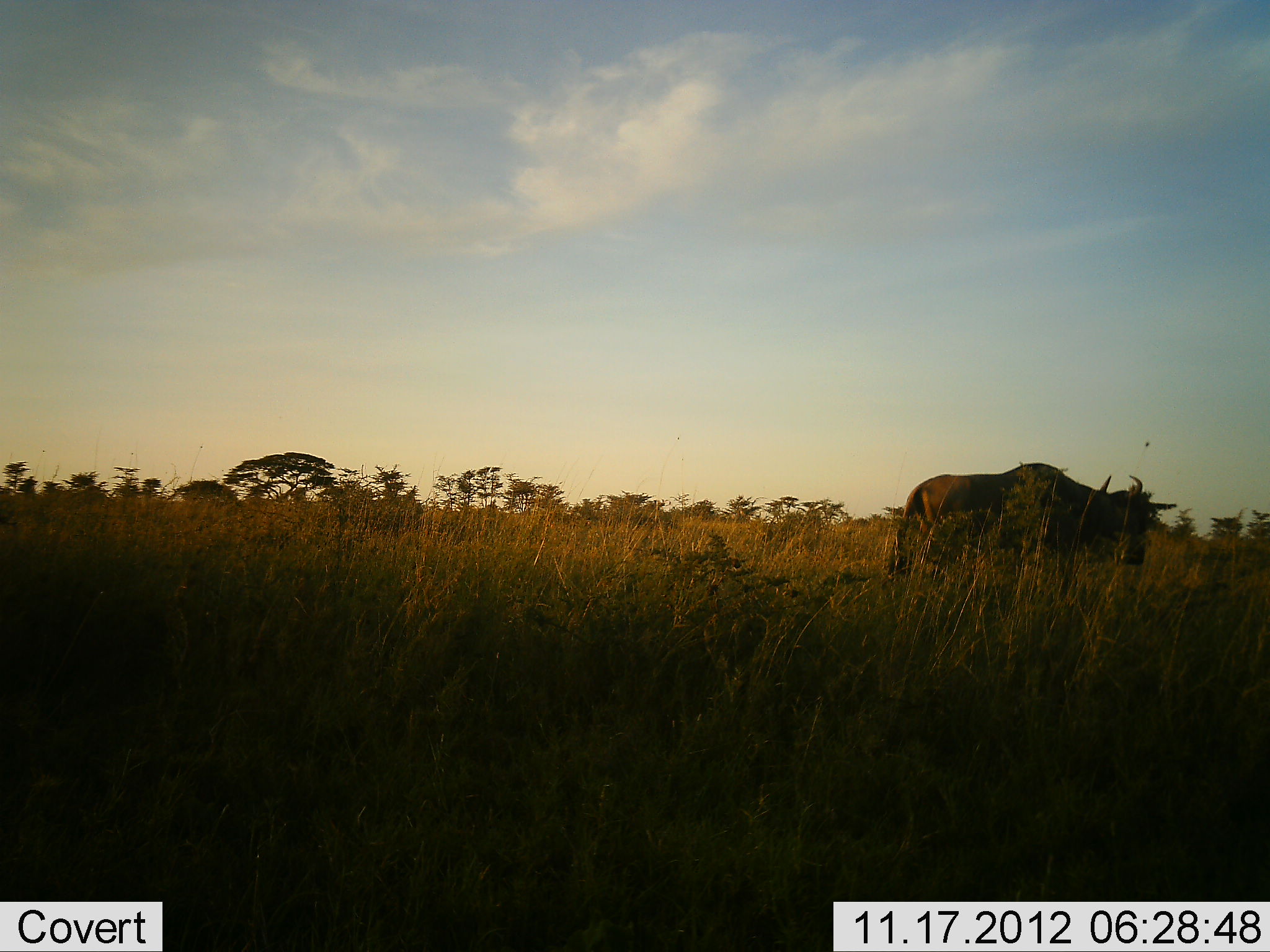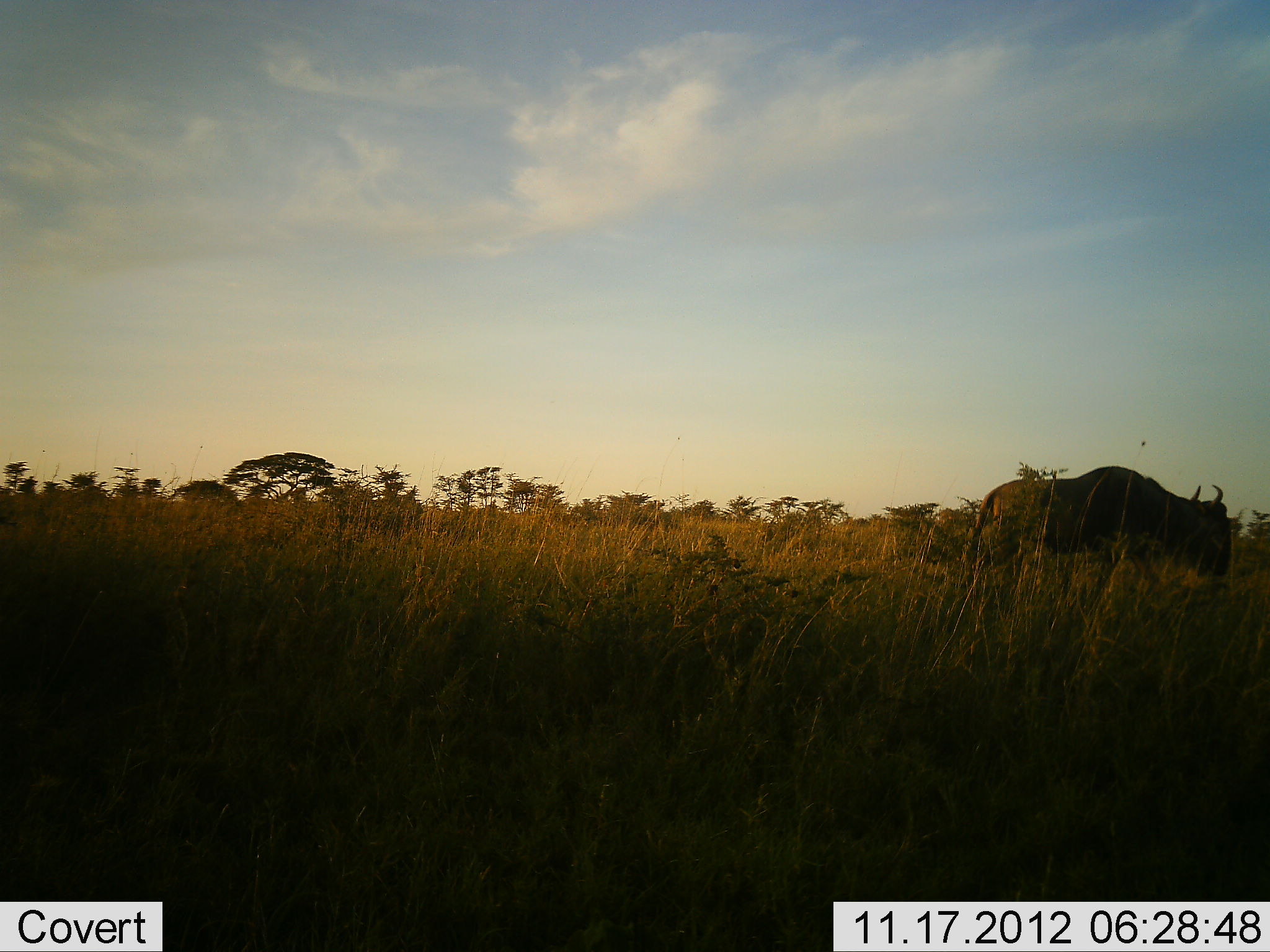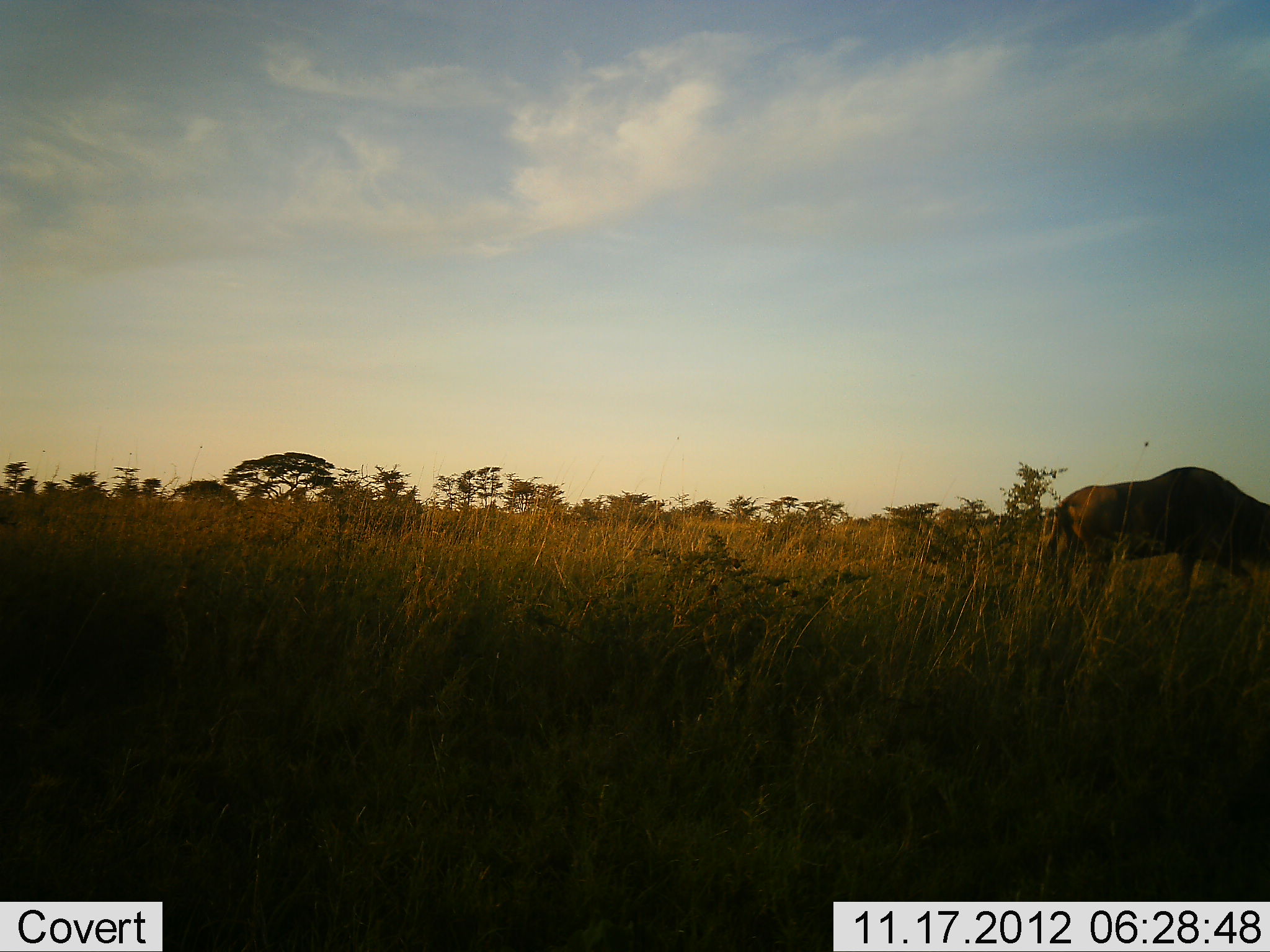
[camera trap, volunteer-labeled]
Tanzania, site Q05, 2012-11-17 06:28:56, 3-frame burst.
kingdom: Animalia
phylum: Chordata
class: Mammalia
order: Artiodactyla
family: Bovidae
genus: Connochaetes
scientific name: Connochaetes taurinus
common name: blue wildebeest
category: wildebeest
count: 1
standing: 10%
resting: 0%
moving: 90%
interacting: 0%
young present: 0%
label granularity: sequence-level